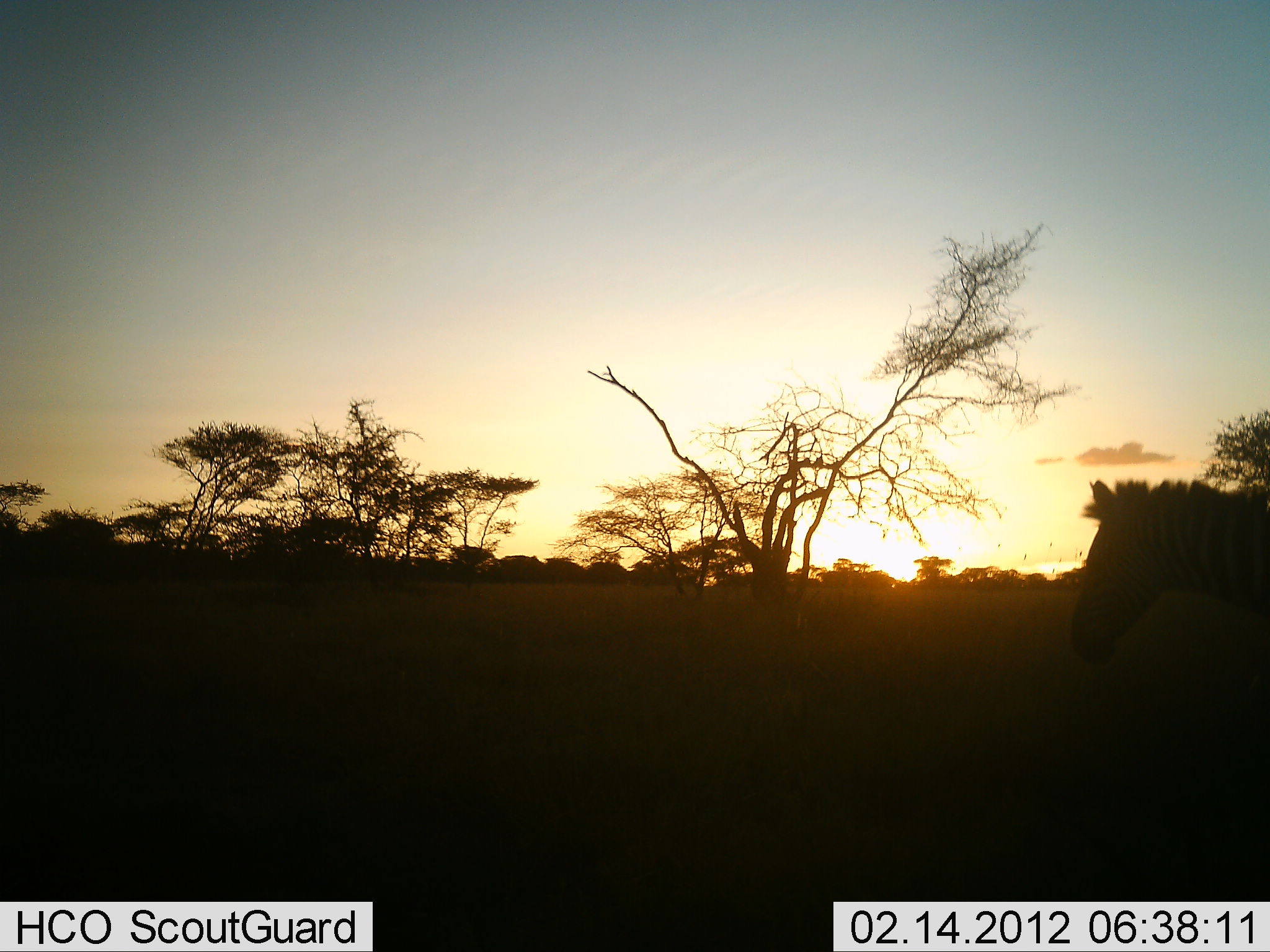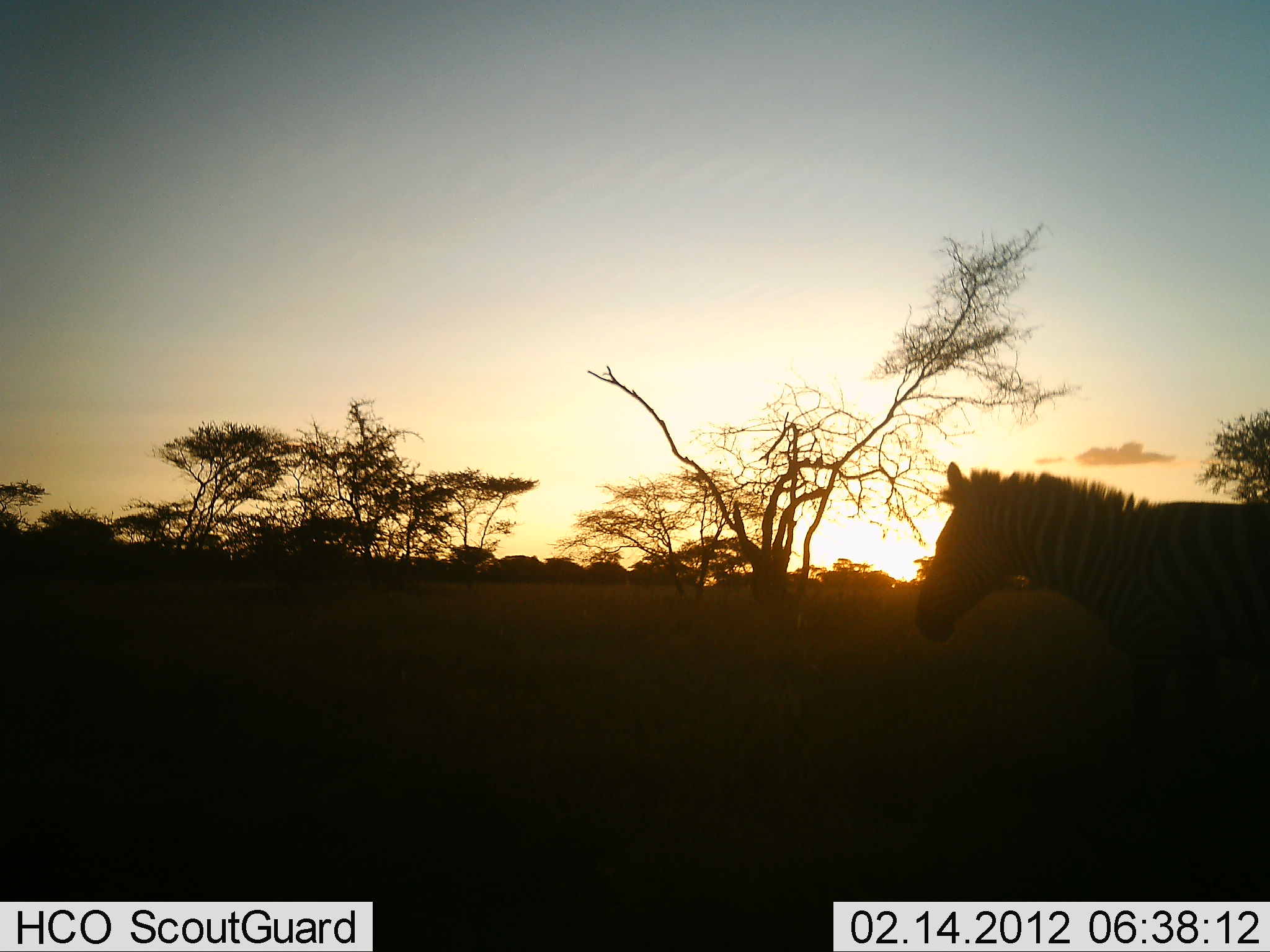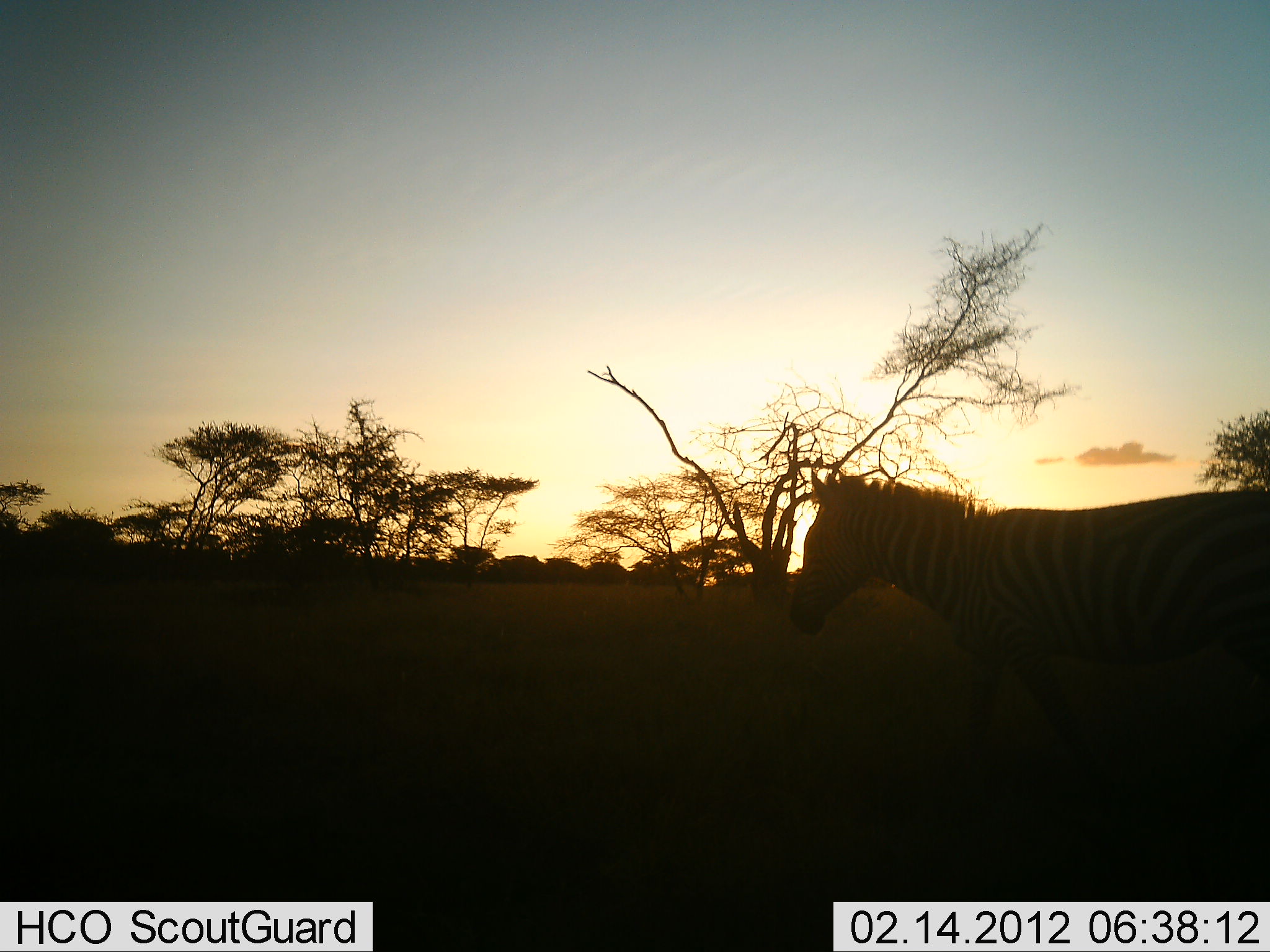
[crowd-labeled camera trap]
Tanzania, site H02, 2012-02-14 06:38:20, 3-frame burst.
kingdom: Animalia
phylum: Chordata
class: Mammalia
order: Perissodactyla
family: Equidae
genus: Equus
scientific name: Equus quagga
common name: plains zebra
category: zebra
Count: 1.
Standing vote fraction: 14%.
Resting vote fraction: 0%.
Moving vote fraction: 86%.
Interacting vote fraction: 0%.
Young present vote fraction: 0%.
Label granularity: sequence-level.